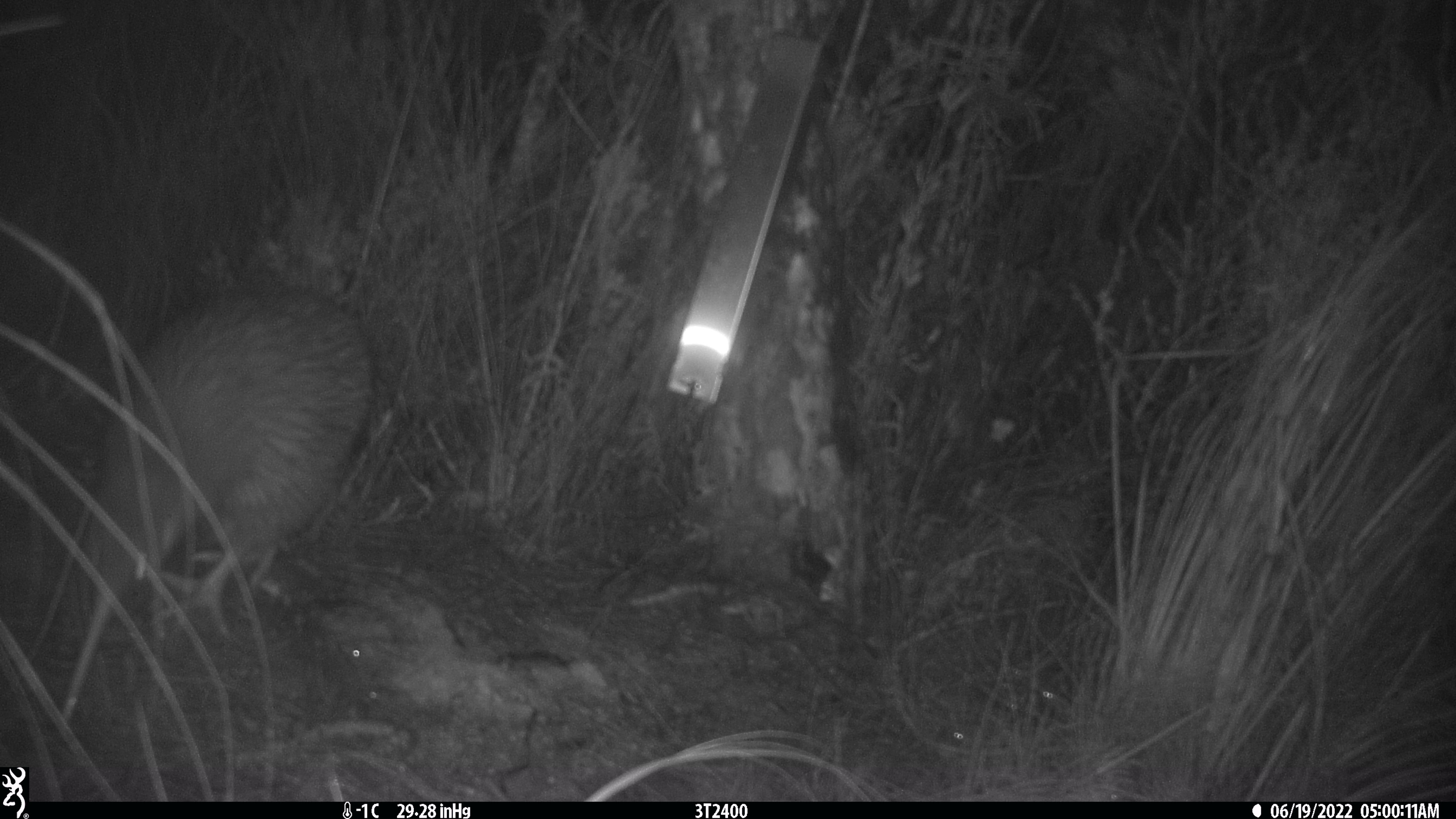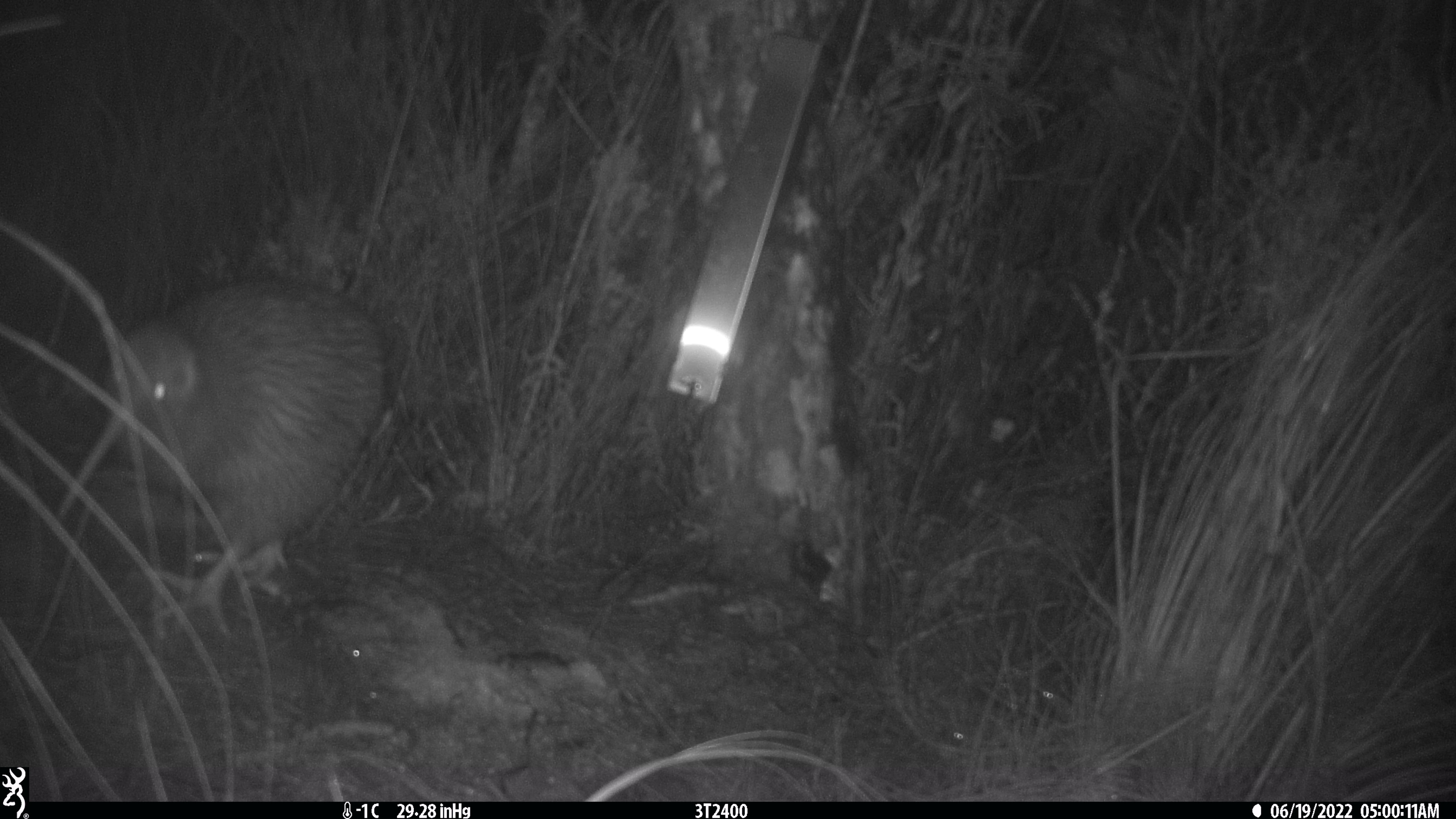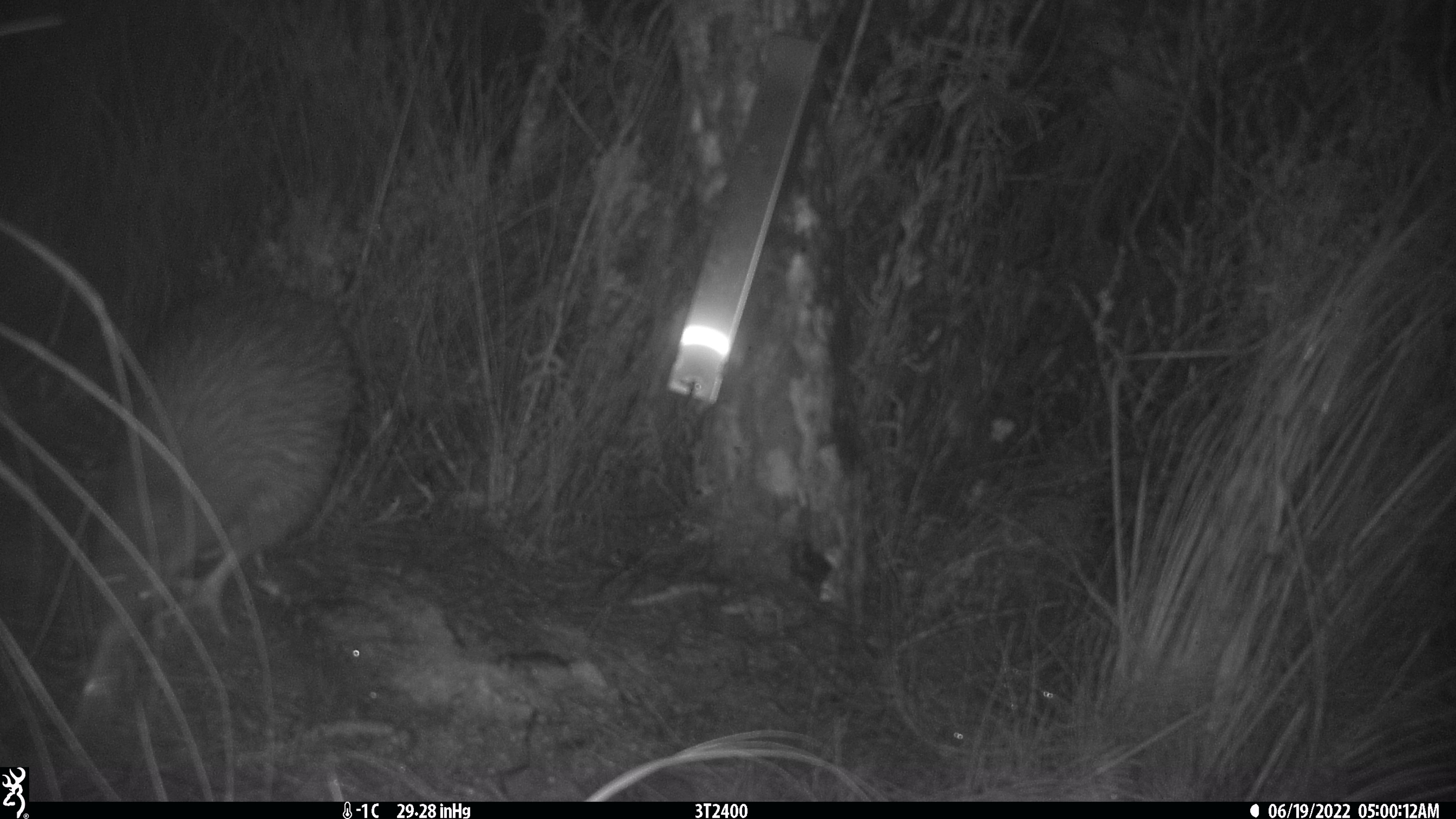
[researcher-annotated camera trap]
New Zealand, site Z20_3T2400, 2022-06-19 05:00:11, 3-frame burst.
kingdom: Animalia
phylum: Chordata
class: Aves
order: Apterygiformes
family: Apterygidae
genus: Apteryx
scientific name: Apteryx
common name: kiwi